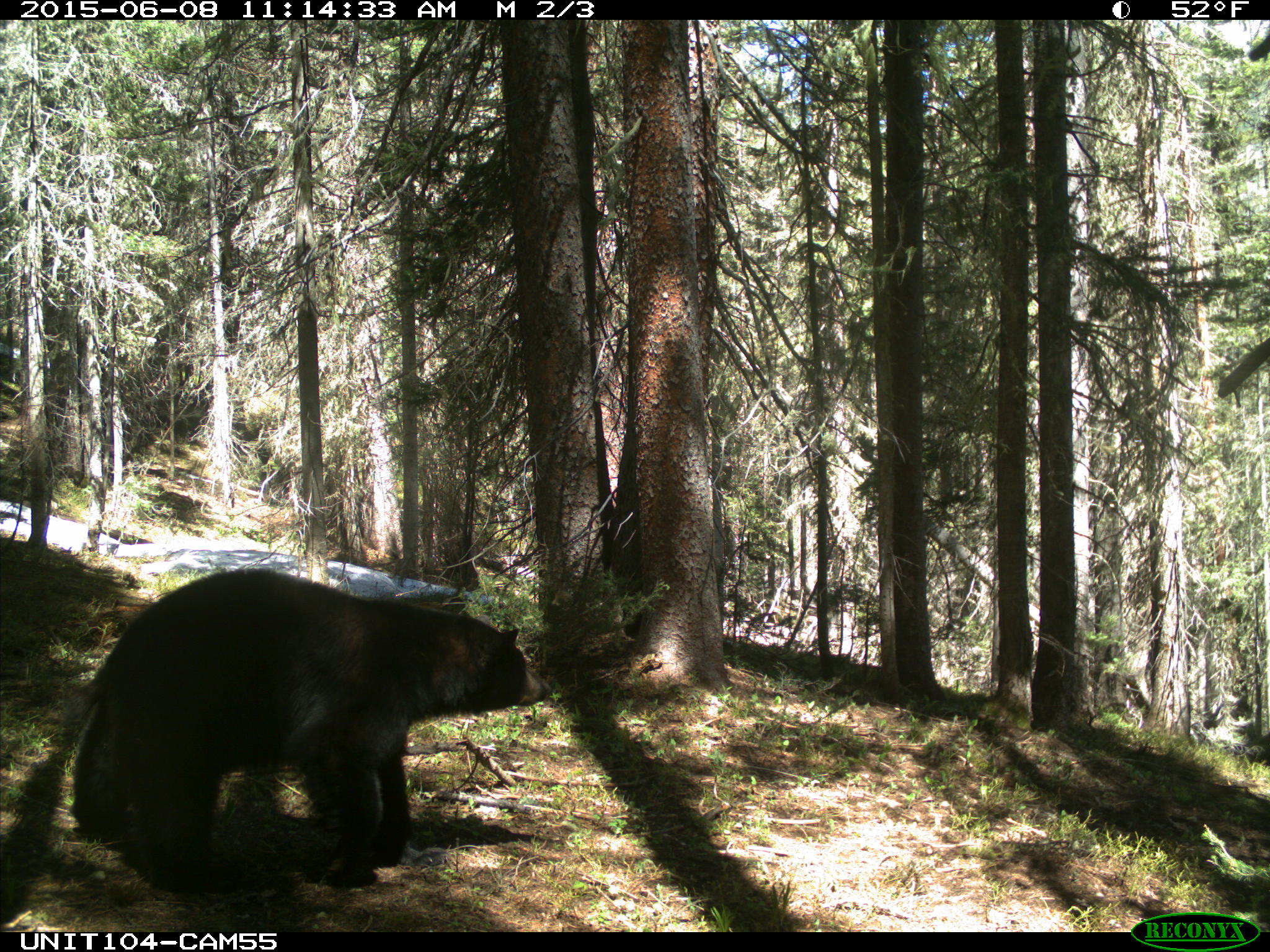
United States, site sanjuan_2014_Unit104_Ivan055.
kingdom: Animalia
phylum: Chordata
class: Mammalia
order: Carnivora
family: Ursidae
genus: Ursus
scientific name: Ursus americanus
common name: american black bear